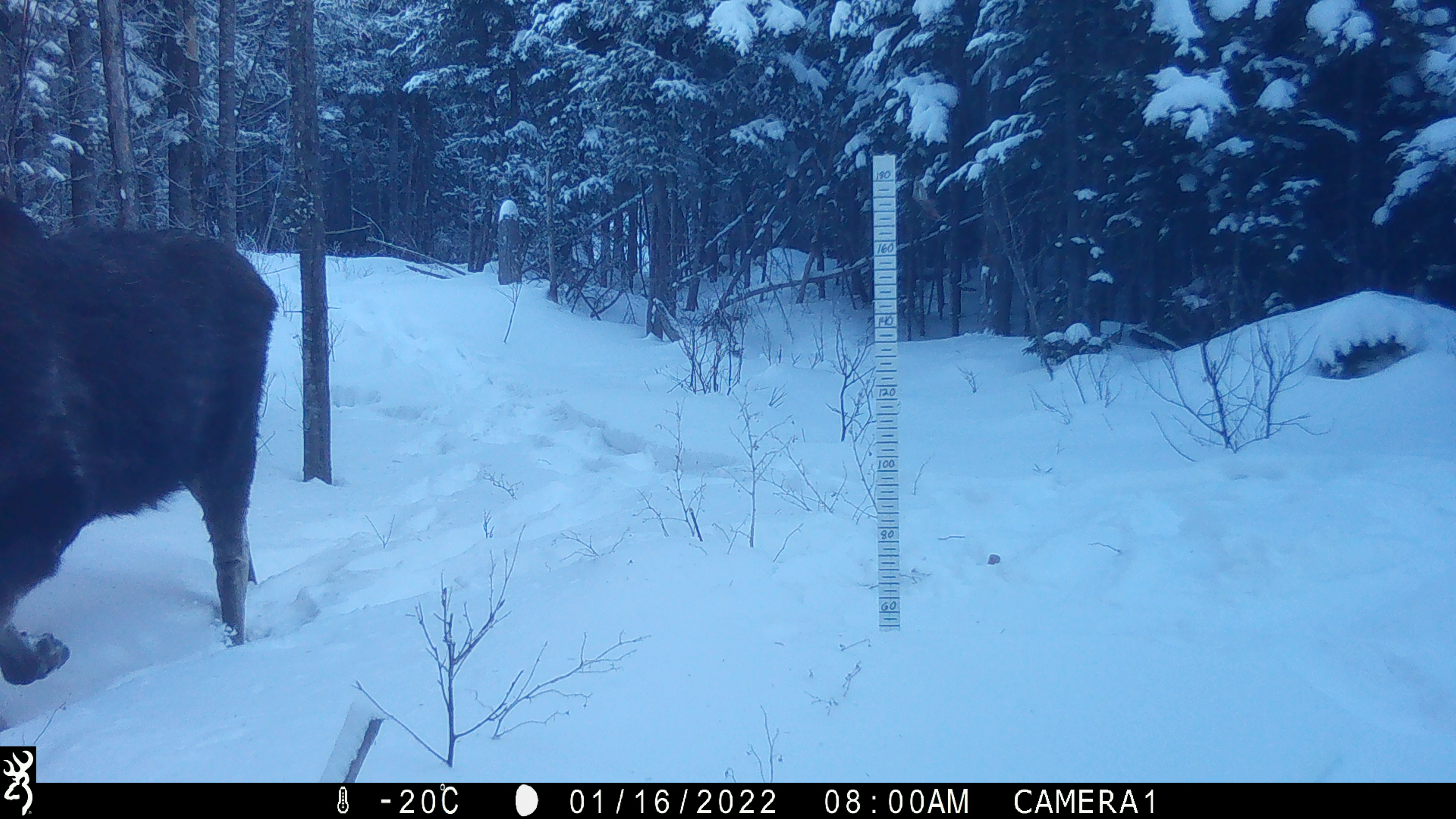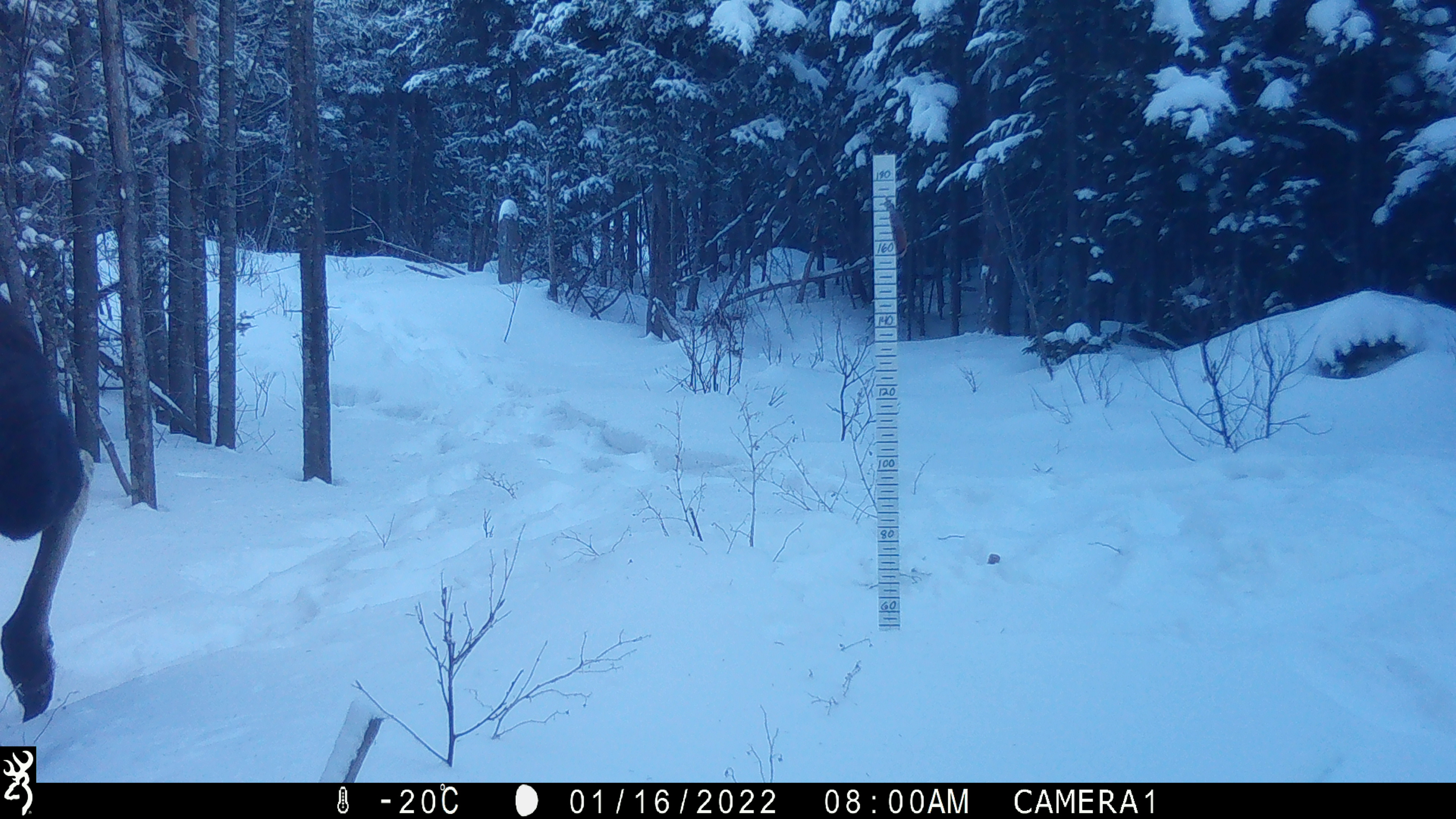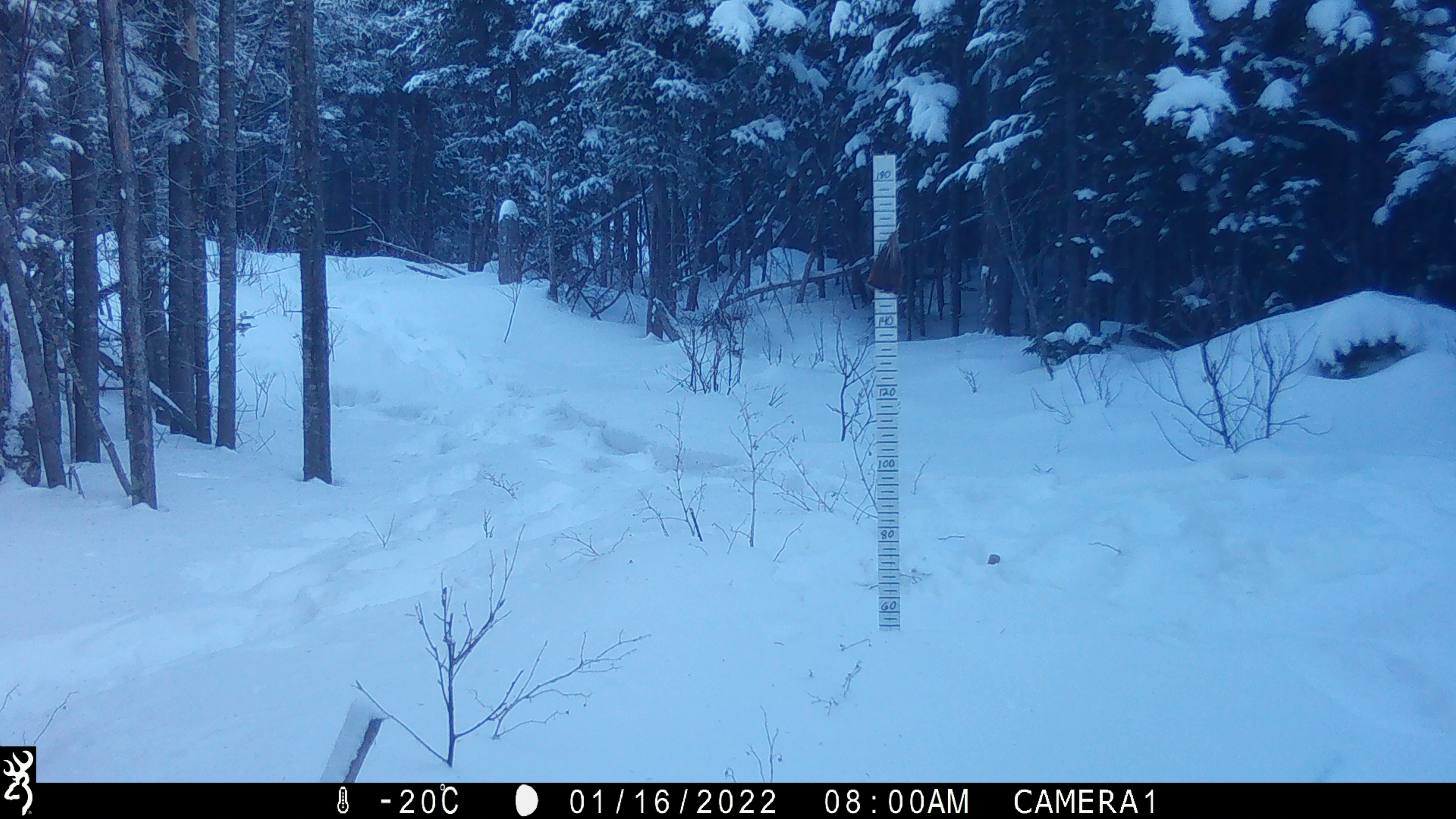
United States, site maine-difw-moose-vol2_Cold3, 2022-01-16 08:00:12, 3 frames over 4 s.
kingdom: Animalia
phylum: Chordata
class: Mammalia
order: Artiodactyla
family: Cervidae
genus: Alces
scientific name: Alces alces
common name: moose